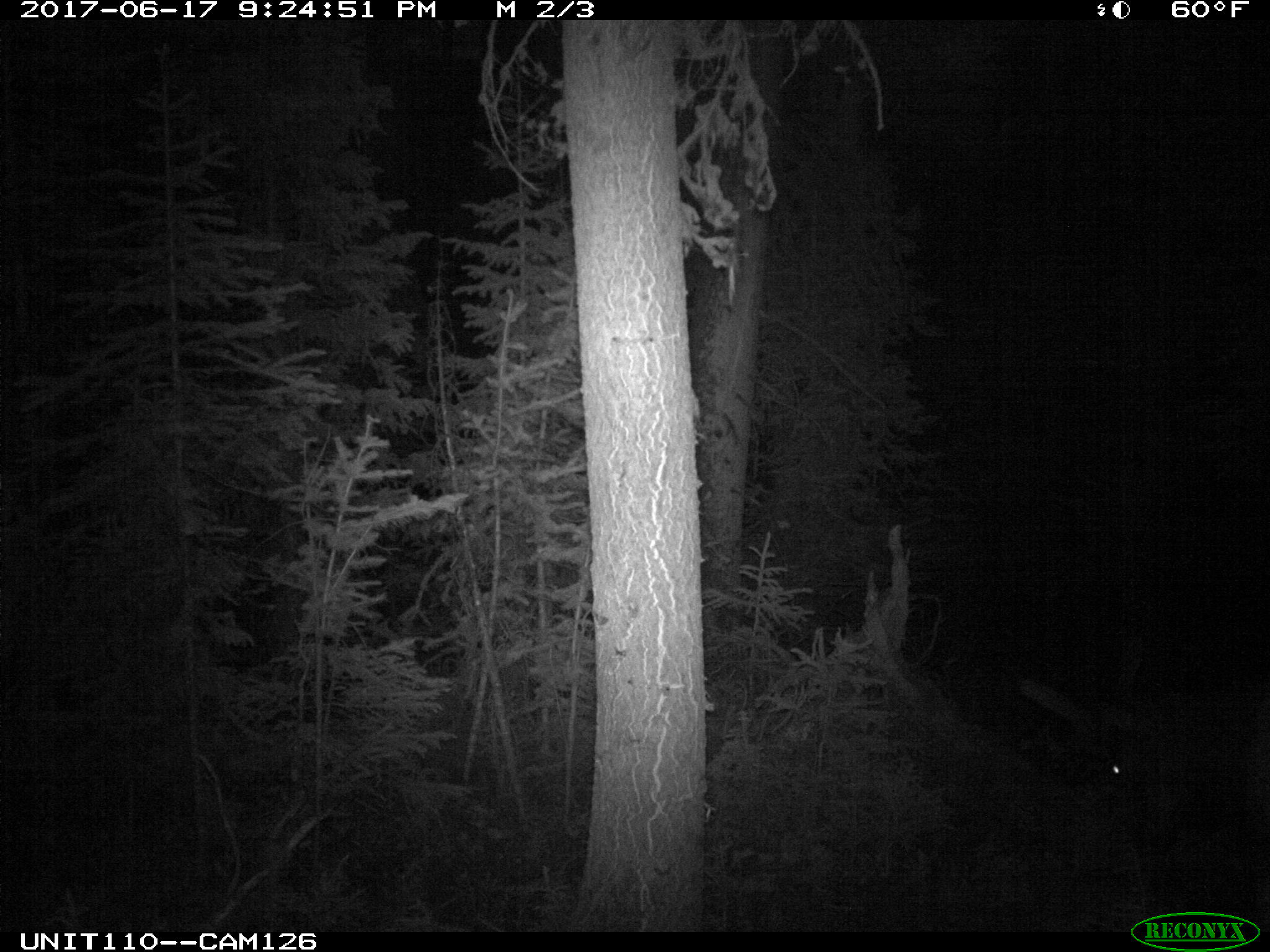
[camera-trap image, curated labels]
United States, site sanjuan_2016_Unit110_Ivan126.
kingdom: Animalia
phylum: Chordata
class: Mammalia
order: Artiodactyla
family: Cervidae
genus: Cervus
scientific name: Cervus elaphus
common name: red deer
Cervus elaphus (red deer).